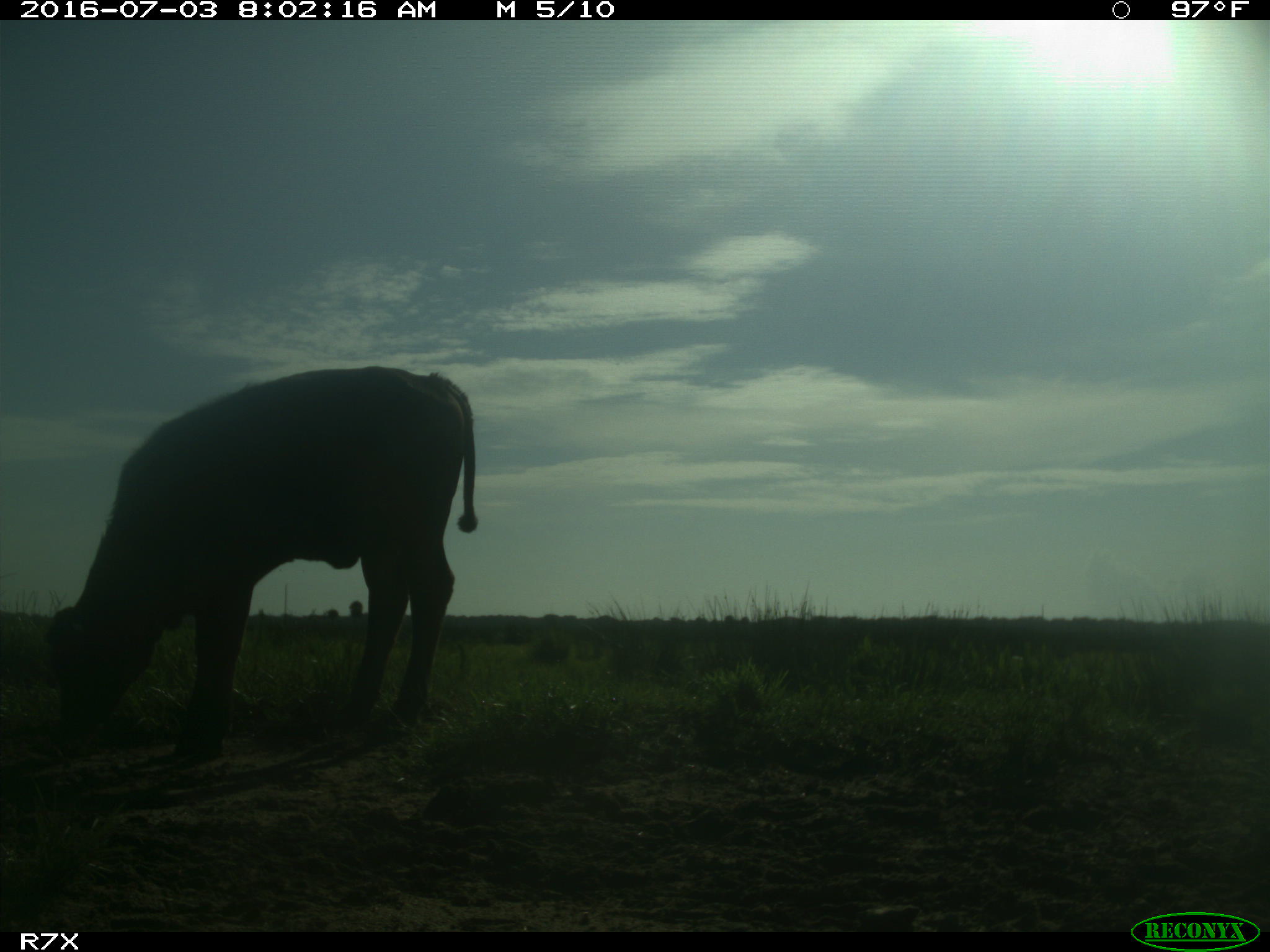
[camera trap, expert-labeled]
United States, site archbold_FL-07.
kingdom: Animalia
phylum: Chordata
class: Mammalia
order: Artiodactyla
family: Bovidae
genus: Bos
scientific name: Bos taurus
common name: domestic cow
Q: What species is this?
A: Bos taurus (domestic cow).